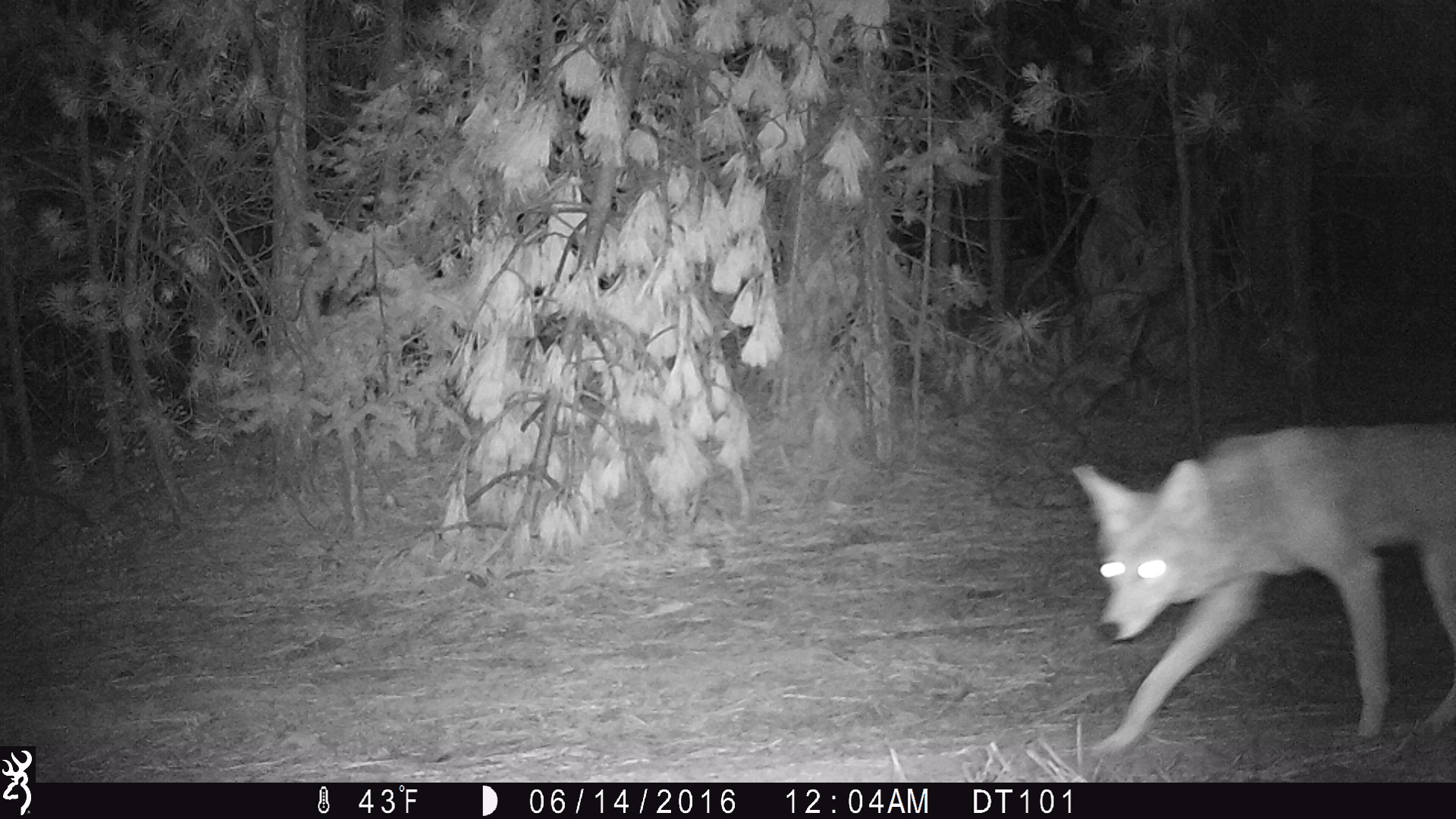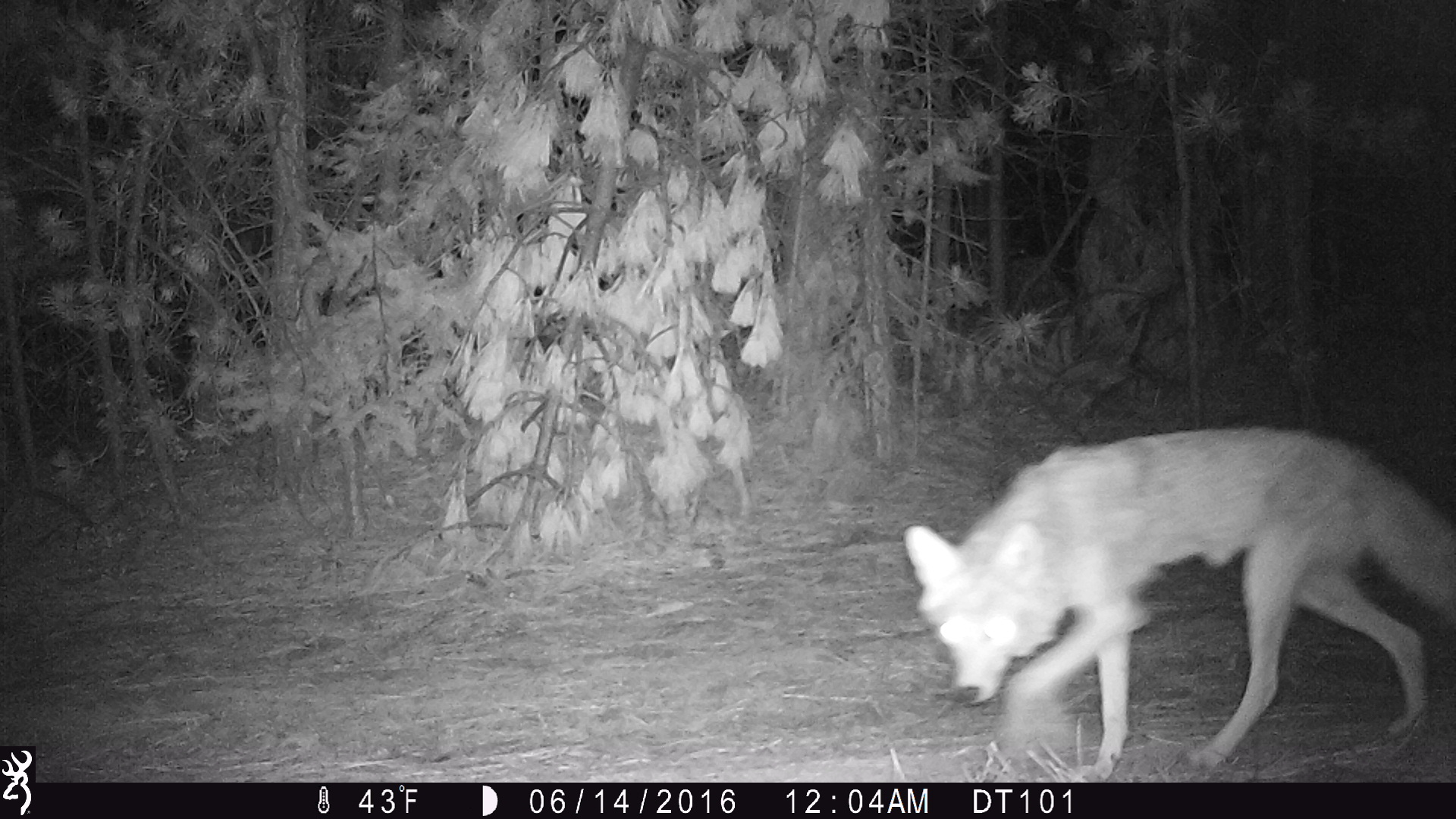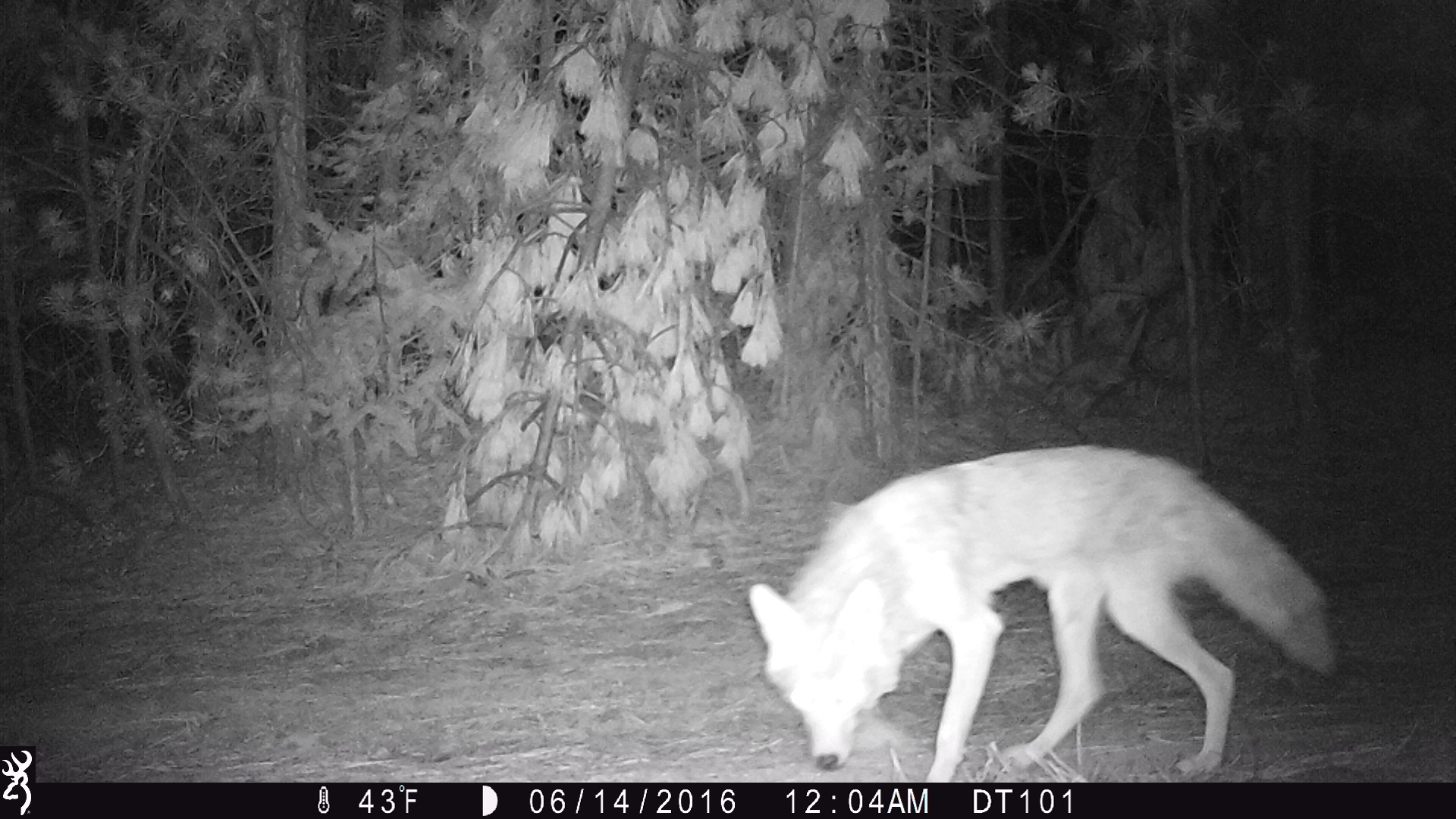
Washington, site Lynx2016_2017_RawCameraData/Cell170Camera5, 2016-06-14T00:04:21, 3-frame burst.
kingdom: Animalia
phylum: Chordata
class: Mammalia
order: Carnivora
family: Canidae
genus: Canis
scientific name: Canis latrans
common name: coyote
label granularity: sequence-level